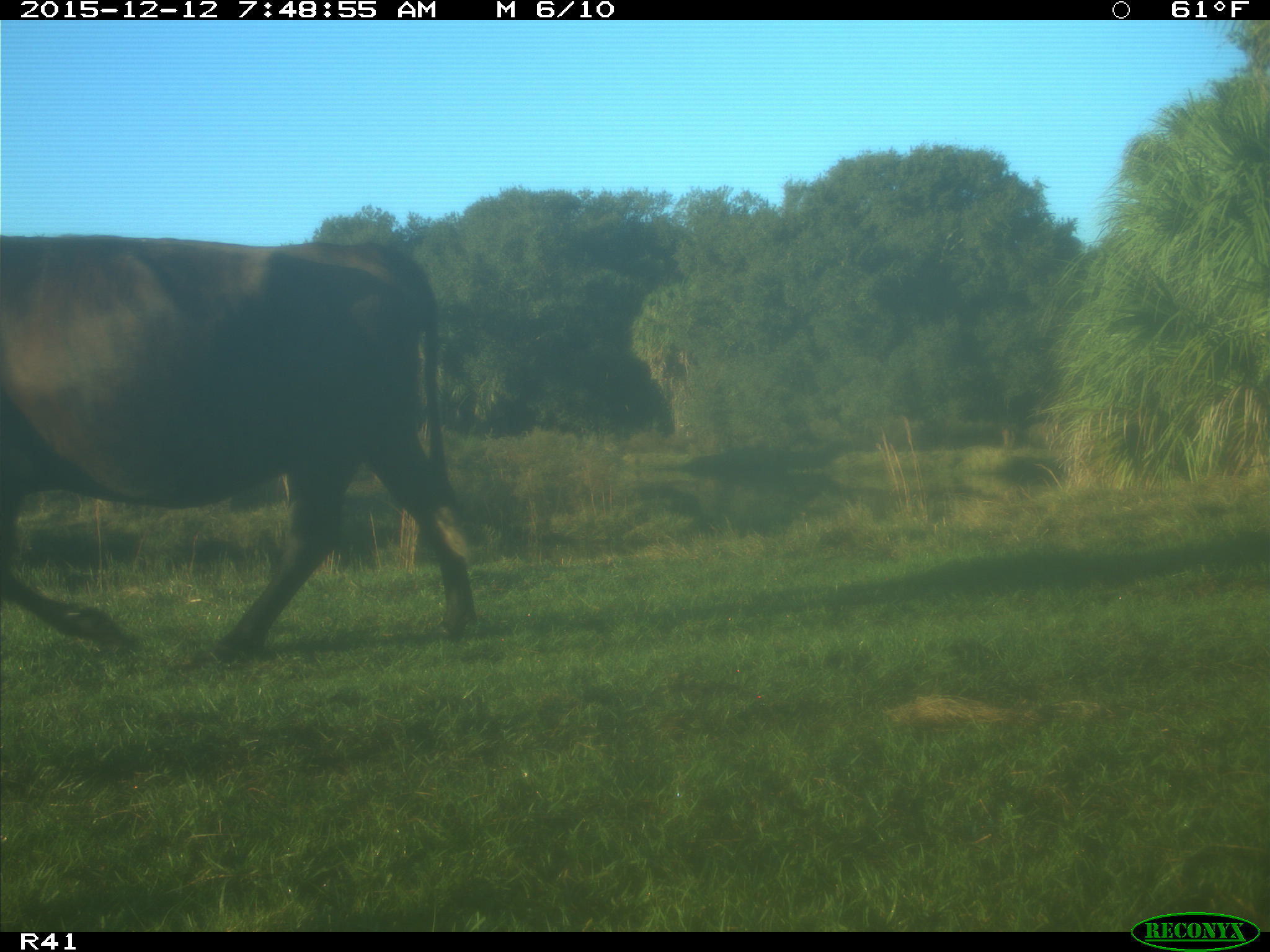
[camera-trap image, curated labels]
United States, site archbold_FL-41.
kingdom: Animalia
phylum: Chordata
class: Mammalia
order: Artiodactyla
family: Bovidae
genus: Bos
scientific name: Bos taurus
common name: domestic cow